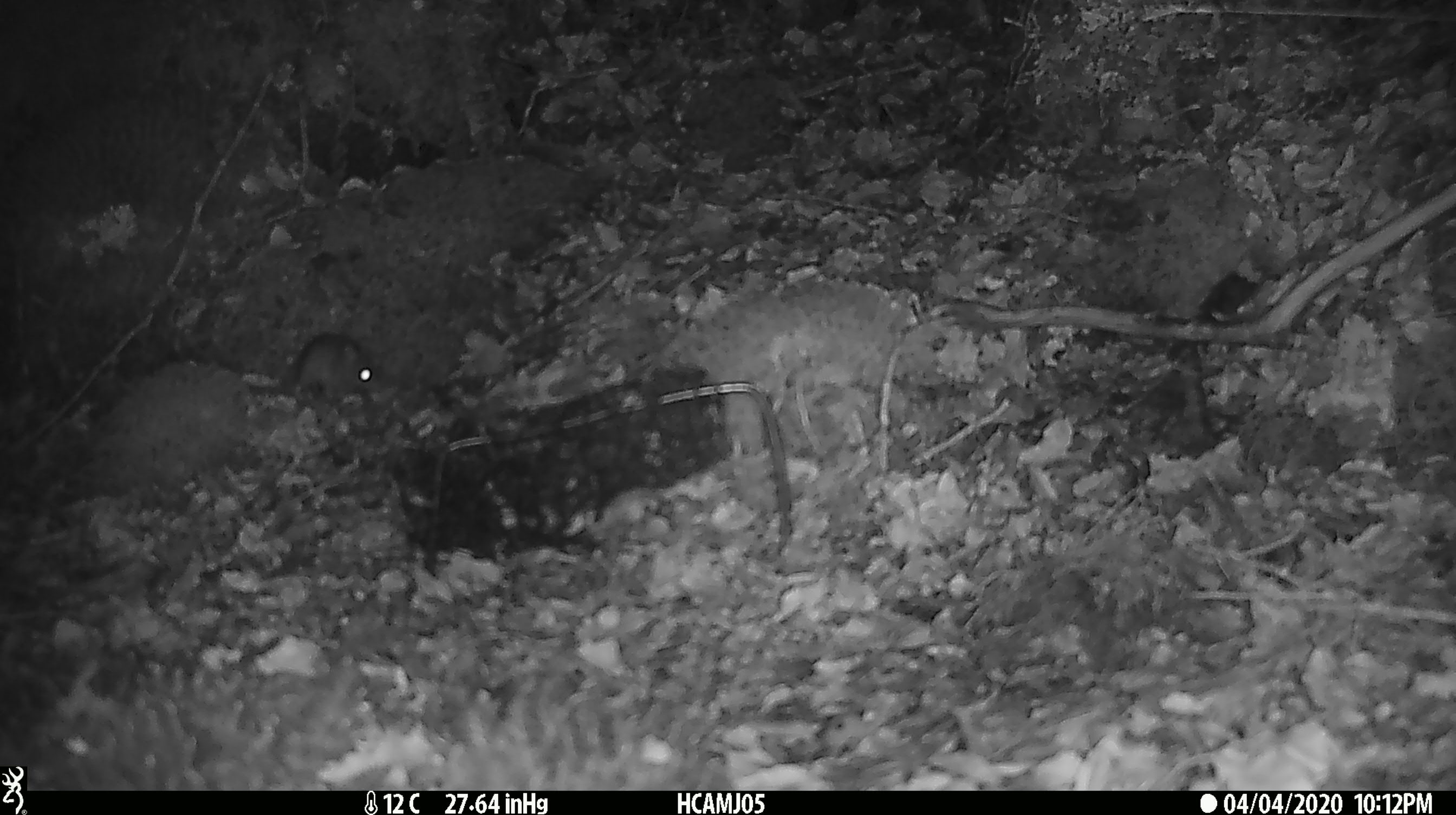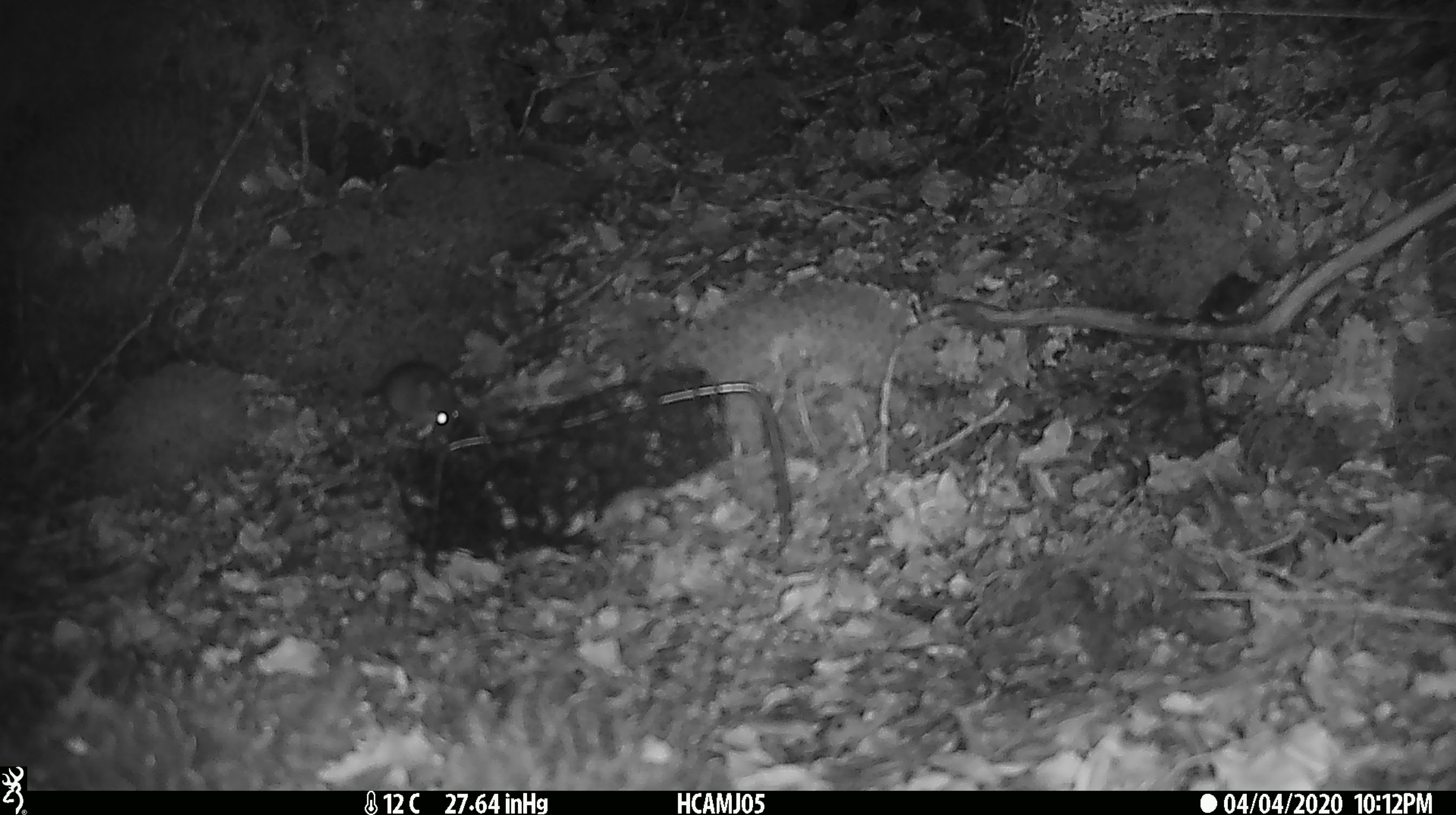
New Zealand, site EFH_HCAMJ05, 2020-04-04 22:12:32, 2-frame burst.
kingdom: Animalia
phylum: Chordata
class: Mammalia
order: Rodentia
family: Muridae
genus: Mus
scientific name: Mus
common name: mouse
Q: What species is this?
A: Mouse (Mus).